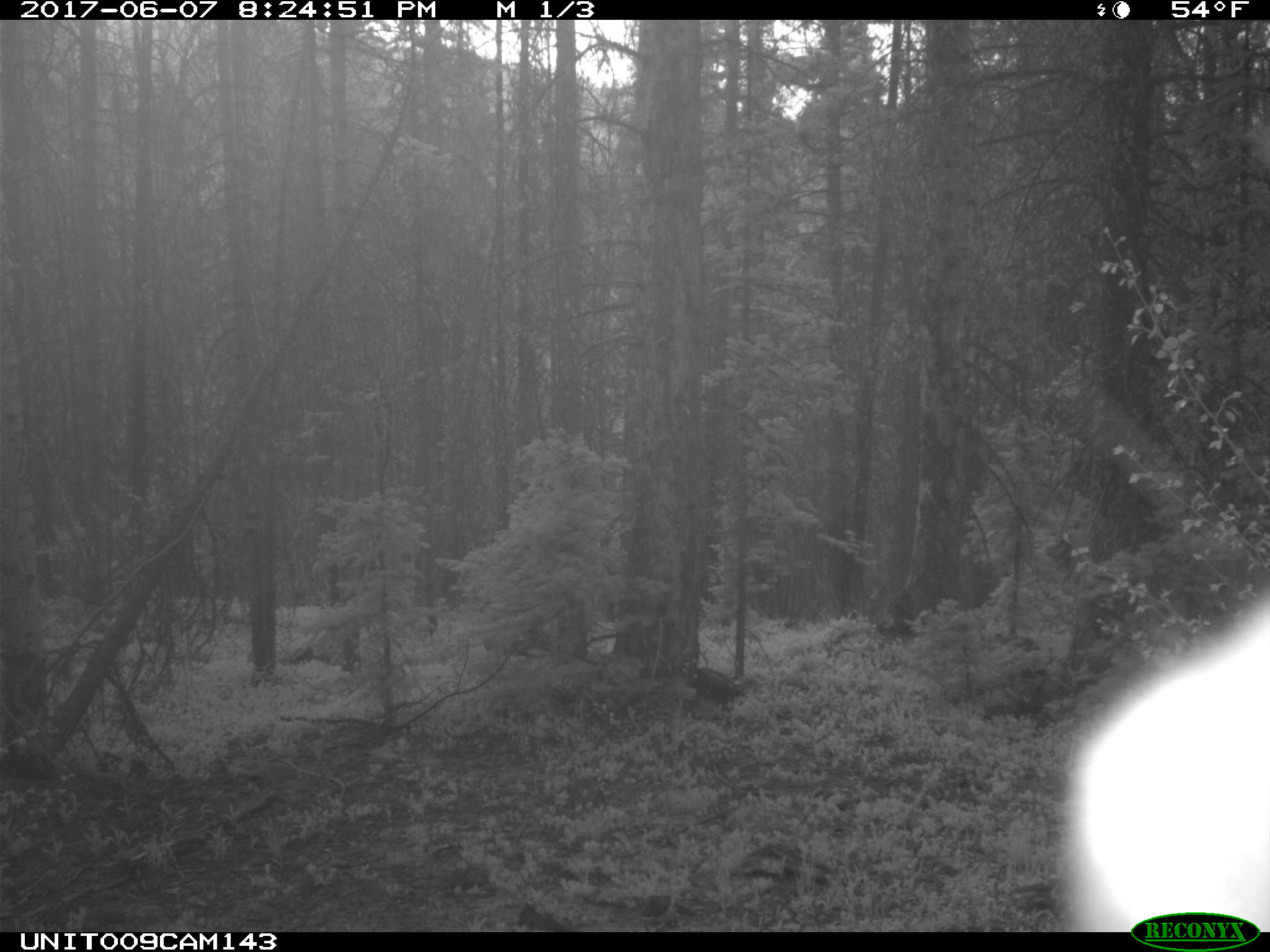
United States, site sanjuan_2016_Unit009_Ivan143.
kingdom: Animalia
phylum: Chordata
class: Mammalia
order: Artiodactyla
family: Cervidae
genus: Cervus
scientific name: Cervus elaphus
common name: red deer